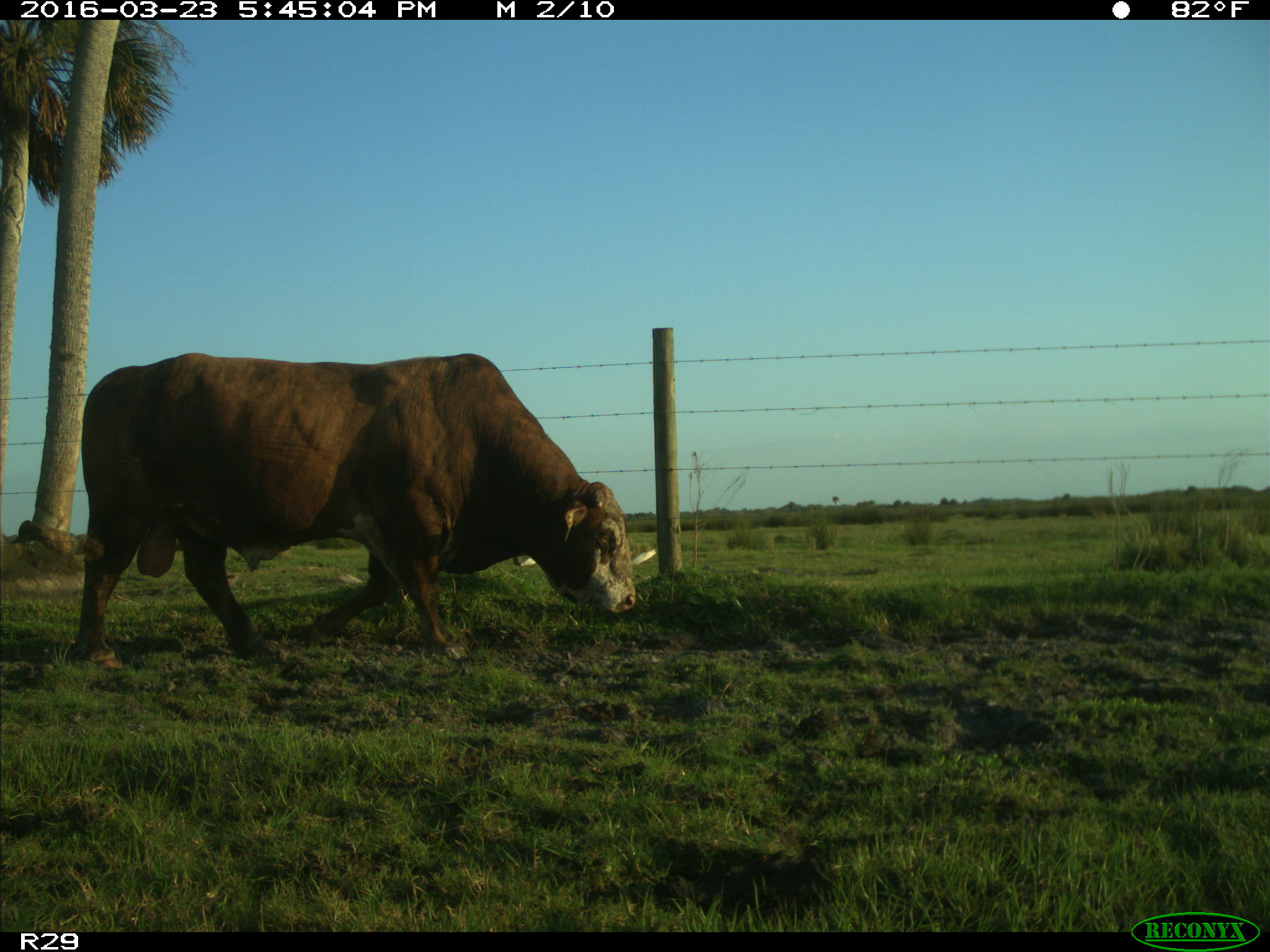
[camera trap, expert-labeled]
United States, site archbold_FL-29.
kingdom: Animalia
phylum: Chordata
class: Mammalia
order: Artiodactyla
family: Bovidae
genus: Bos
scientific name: Bos taurus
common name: domestic cow